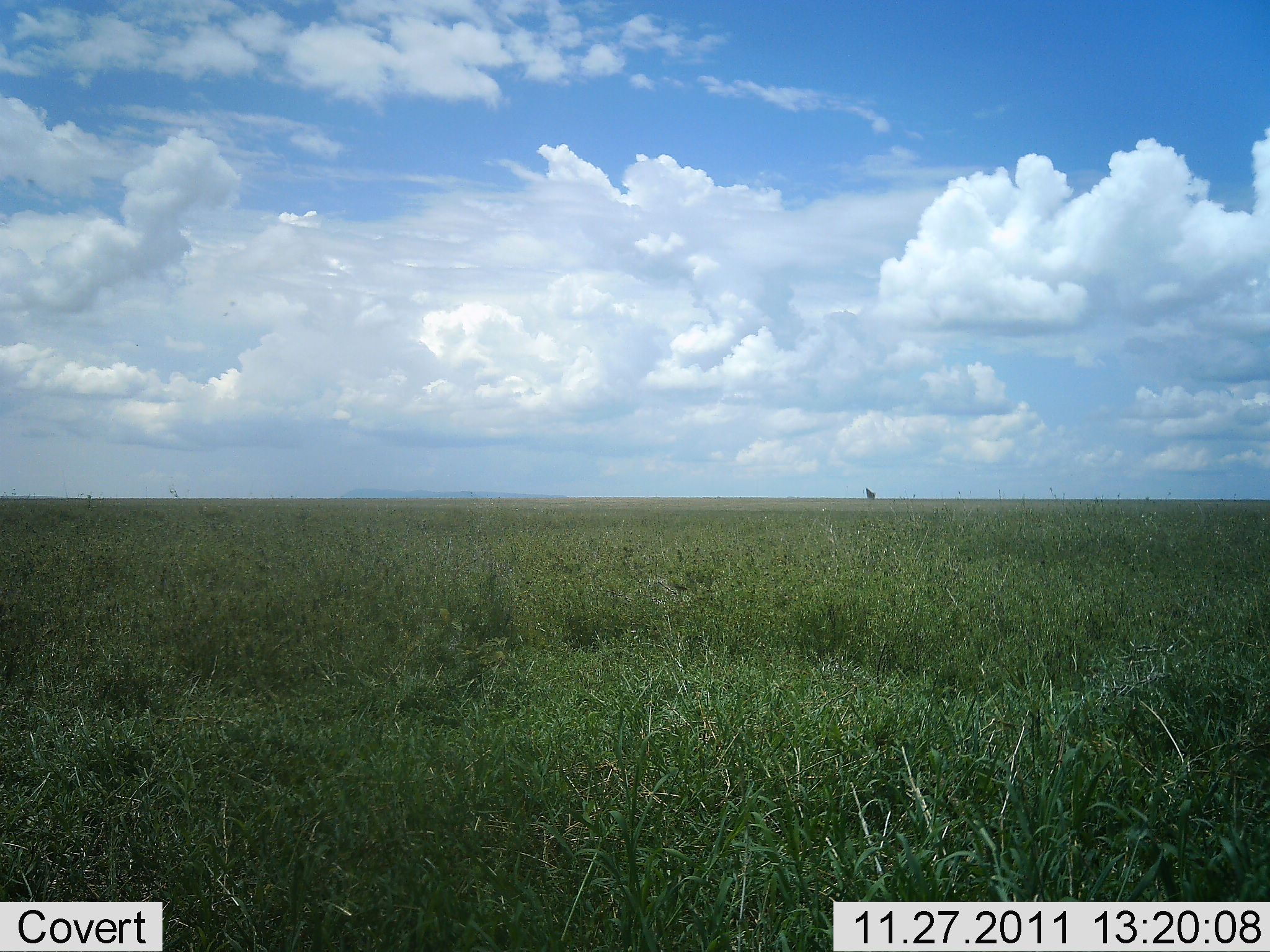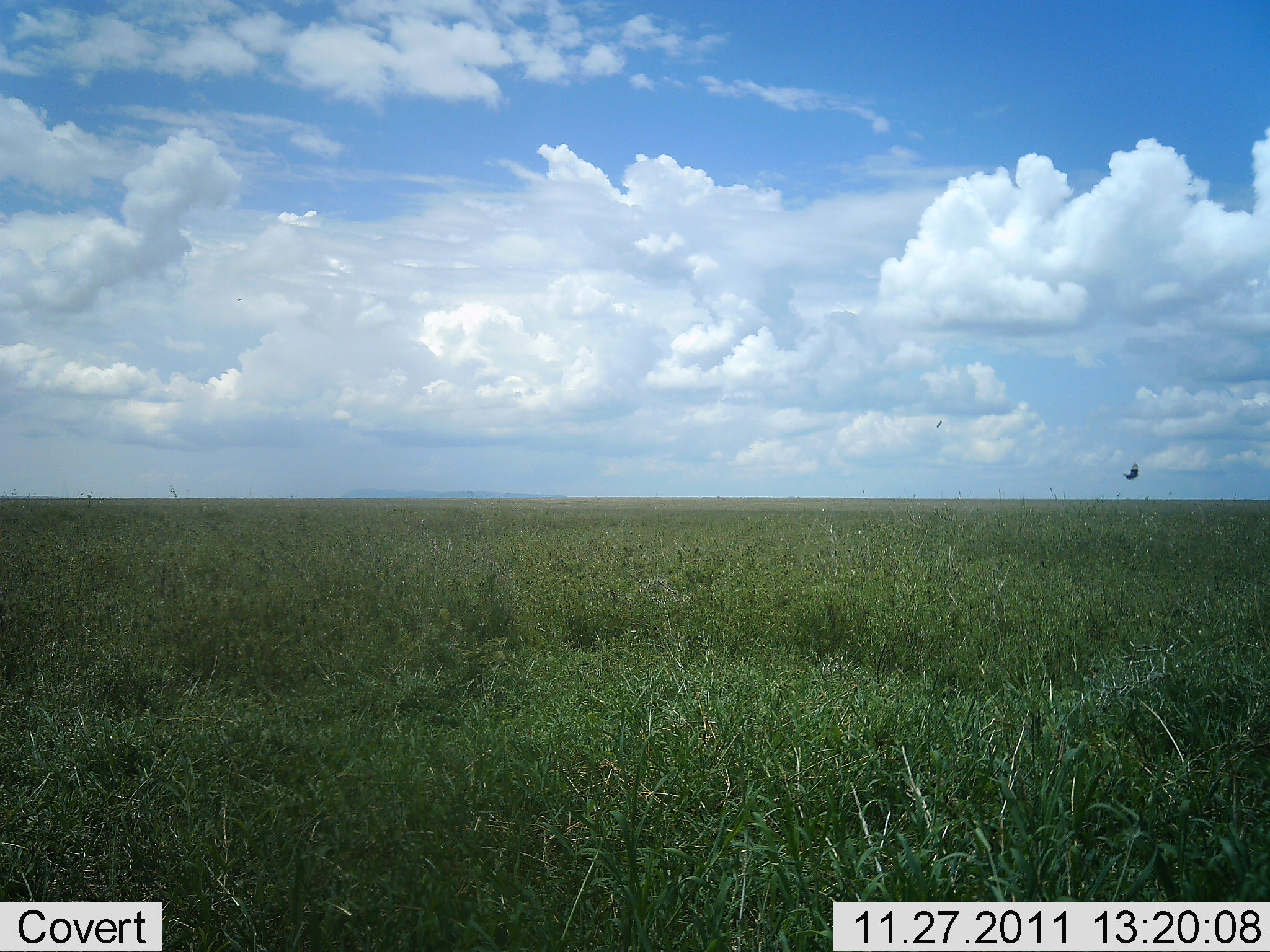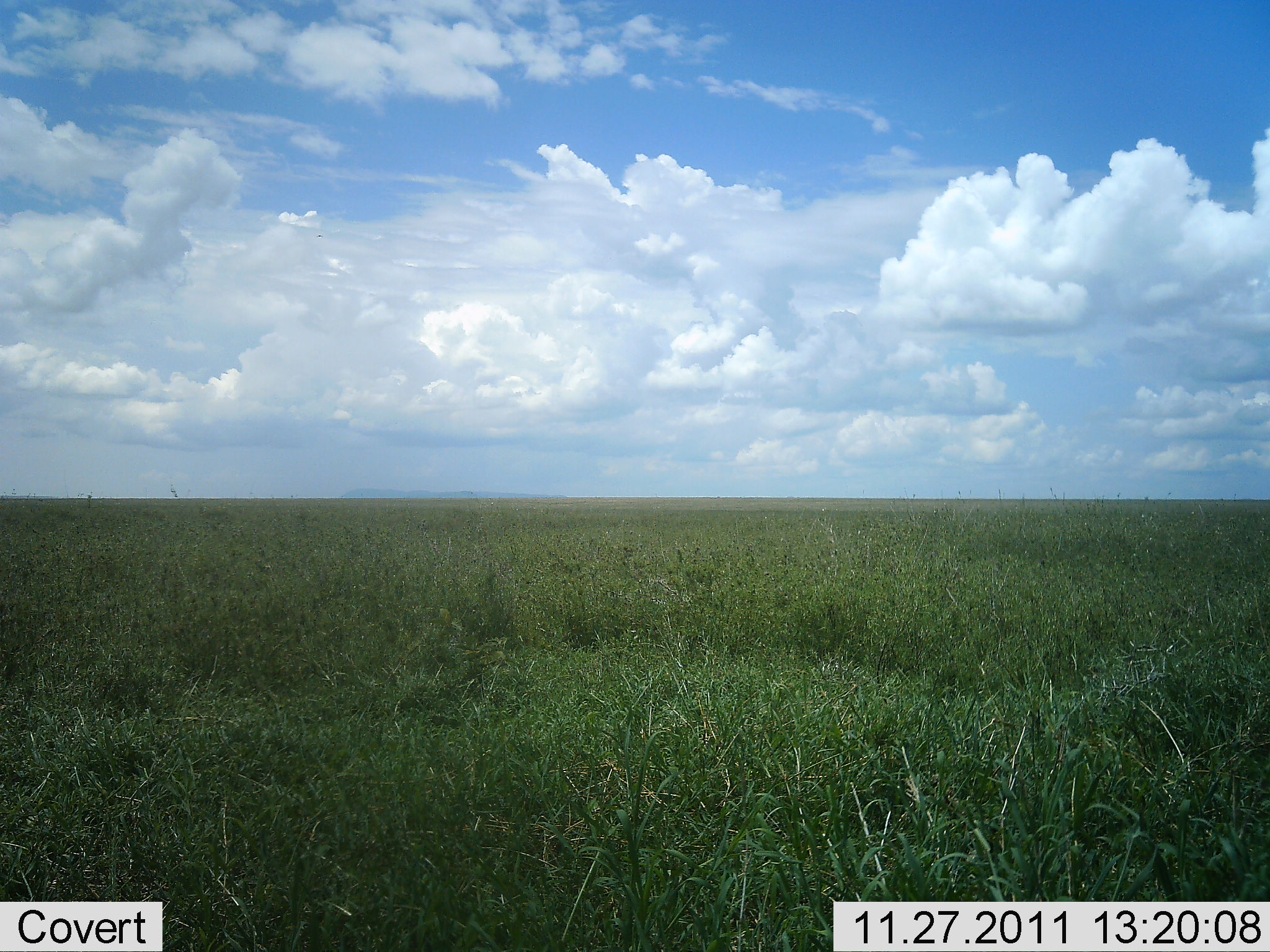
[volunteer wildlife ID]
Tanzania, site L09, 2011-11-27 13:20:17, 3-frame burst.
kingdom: Animalia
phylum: Chordata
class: Aves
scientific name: Aves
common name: bird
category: otherbird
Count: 1.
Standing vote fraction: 0%.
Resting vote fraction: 0%.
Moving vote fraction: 100%.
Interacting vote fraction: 0%.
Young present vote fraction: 0%.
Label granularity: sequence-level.